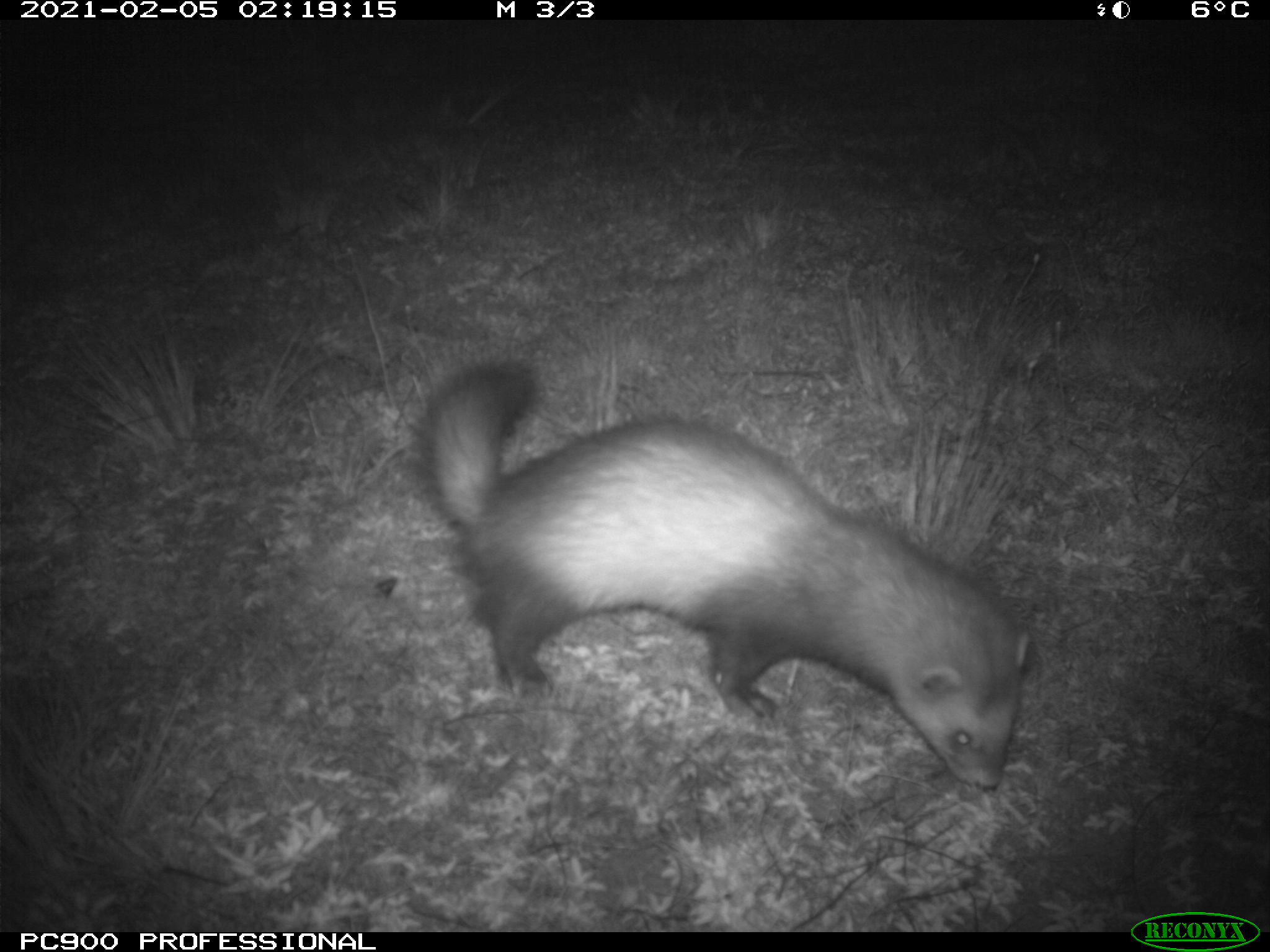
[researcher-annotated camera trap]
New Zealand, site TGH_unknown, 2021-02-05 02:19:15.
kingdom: Animalia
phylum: Chordata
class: Mammalia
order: Carnivora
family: Mustelidae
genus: Mustela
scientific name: Mustela furo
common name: ferret